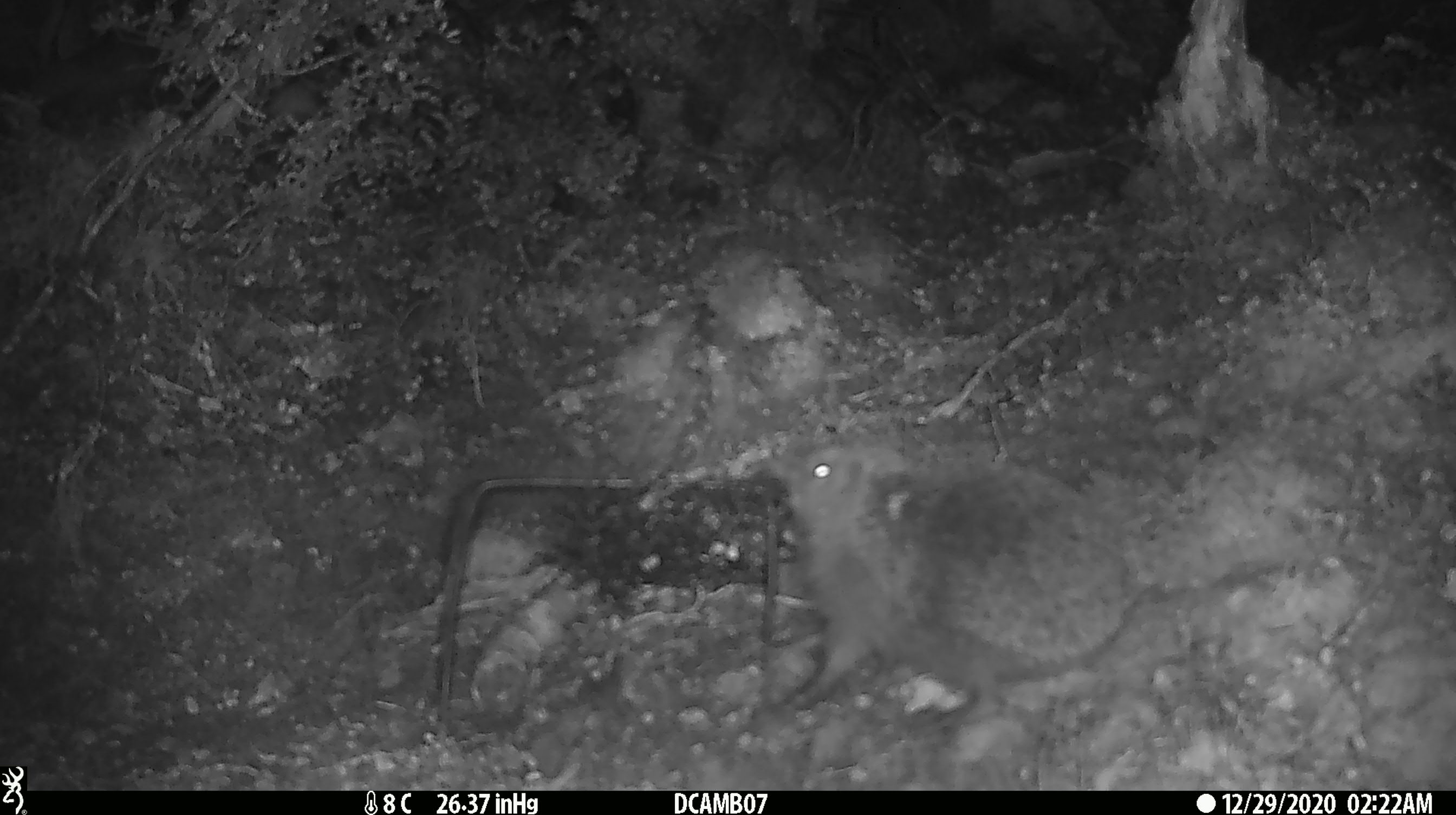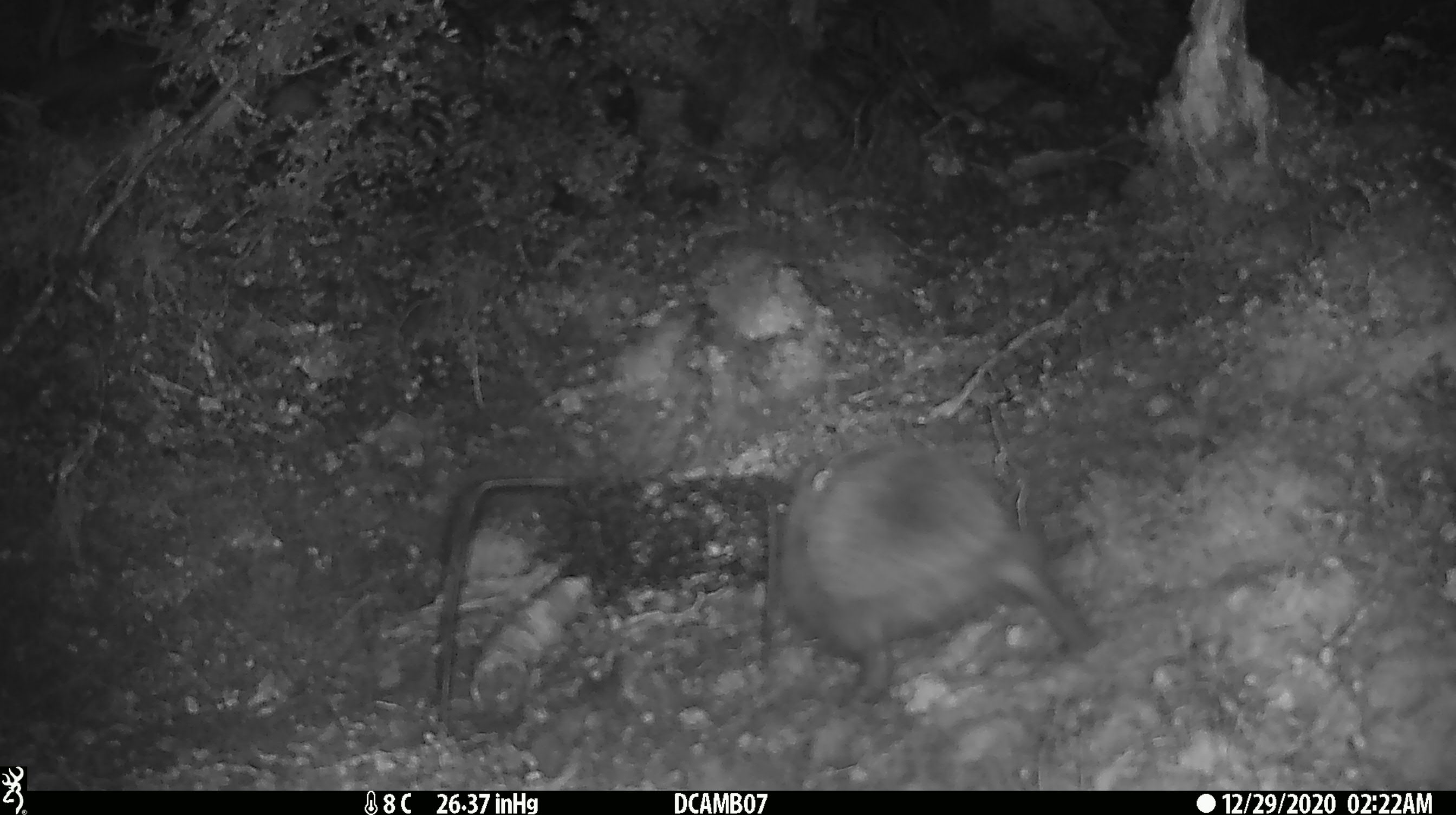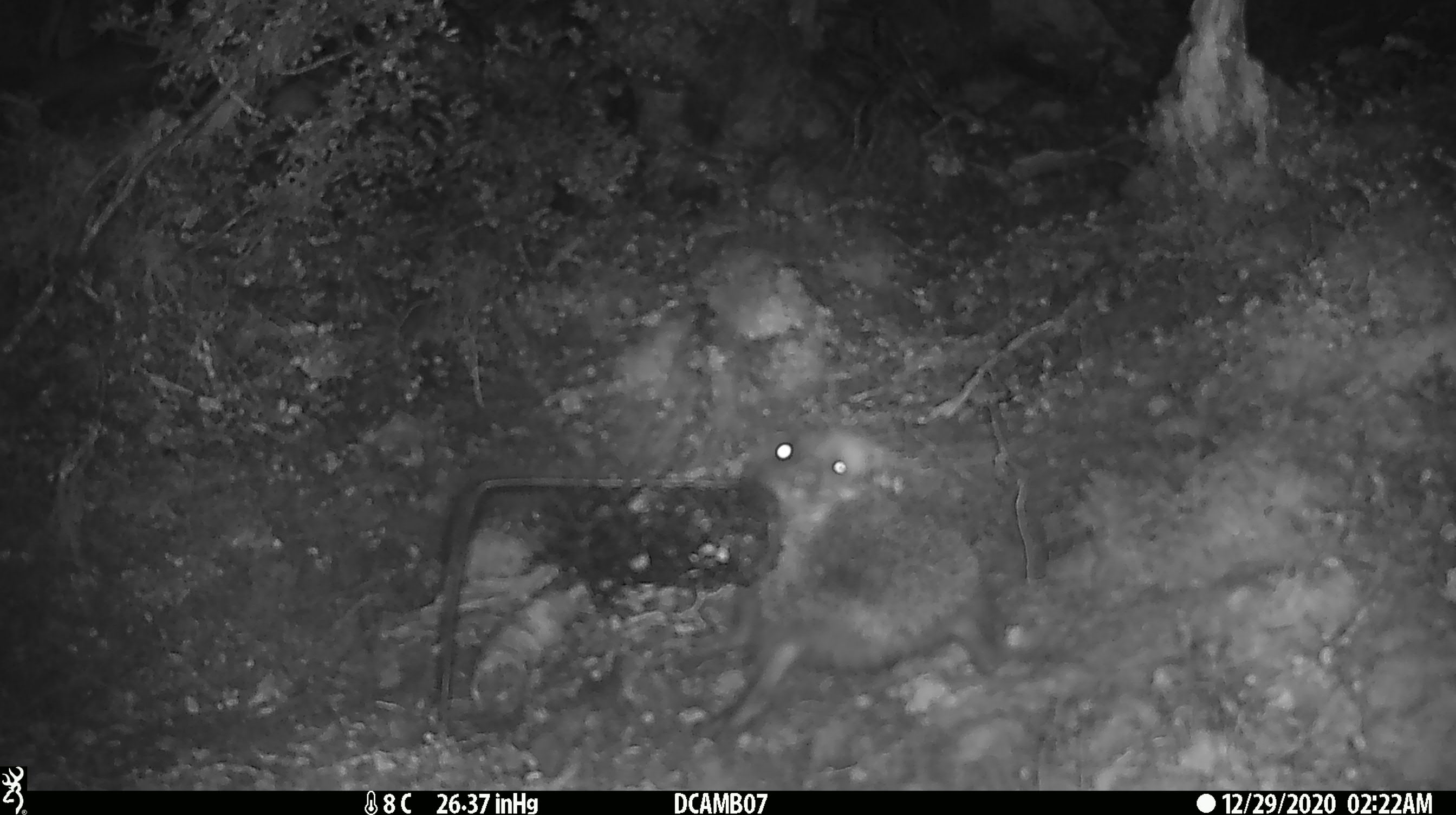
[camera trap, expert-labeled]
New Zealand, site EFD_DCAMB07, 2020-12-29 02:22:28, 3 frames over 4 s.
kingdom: Animalia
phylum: Chordata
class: Mammalia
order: Eulipotyphla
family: Erinaceidae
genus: Erinaceus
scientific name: Erinaceus europaeus europaeus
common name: european hedgehog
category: hedgehog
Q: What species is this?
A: Hedgehog (european hedgehog) (Erinaceus europaeus europaeus).